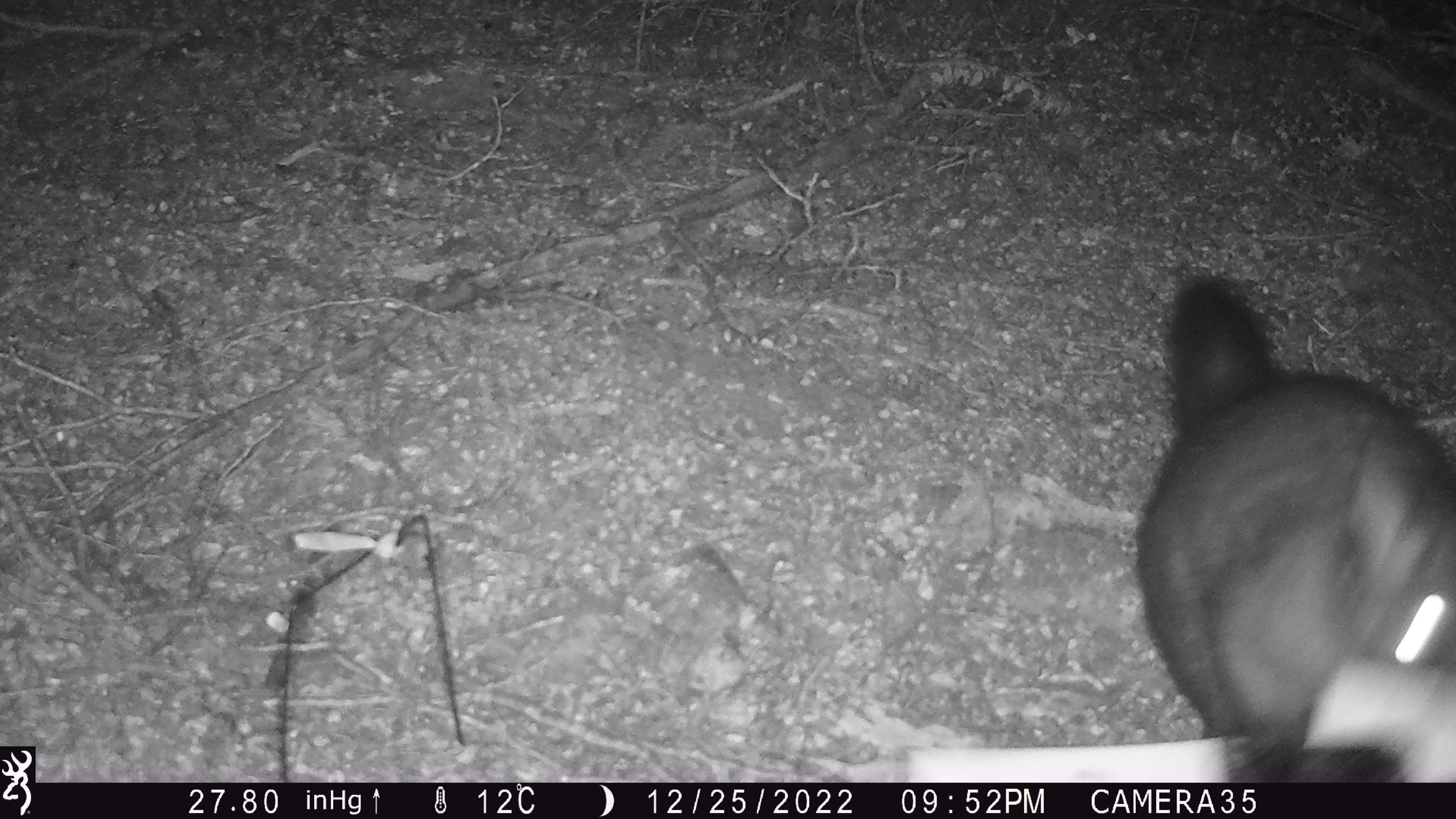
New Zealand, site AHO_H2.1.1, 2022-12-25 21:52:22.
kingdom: Animalia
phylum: Chordata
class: Mammalia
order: Diprotodontia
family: Phalangeridae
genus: Trichosurus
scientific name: Trichosurus vulpecula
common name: common brushtail possum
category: possum